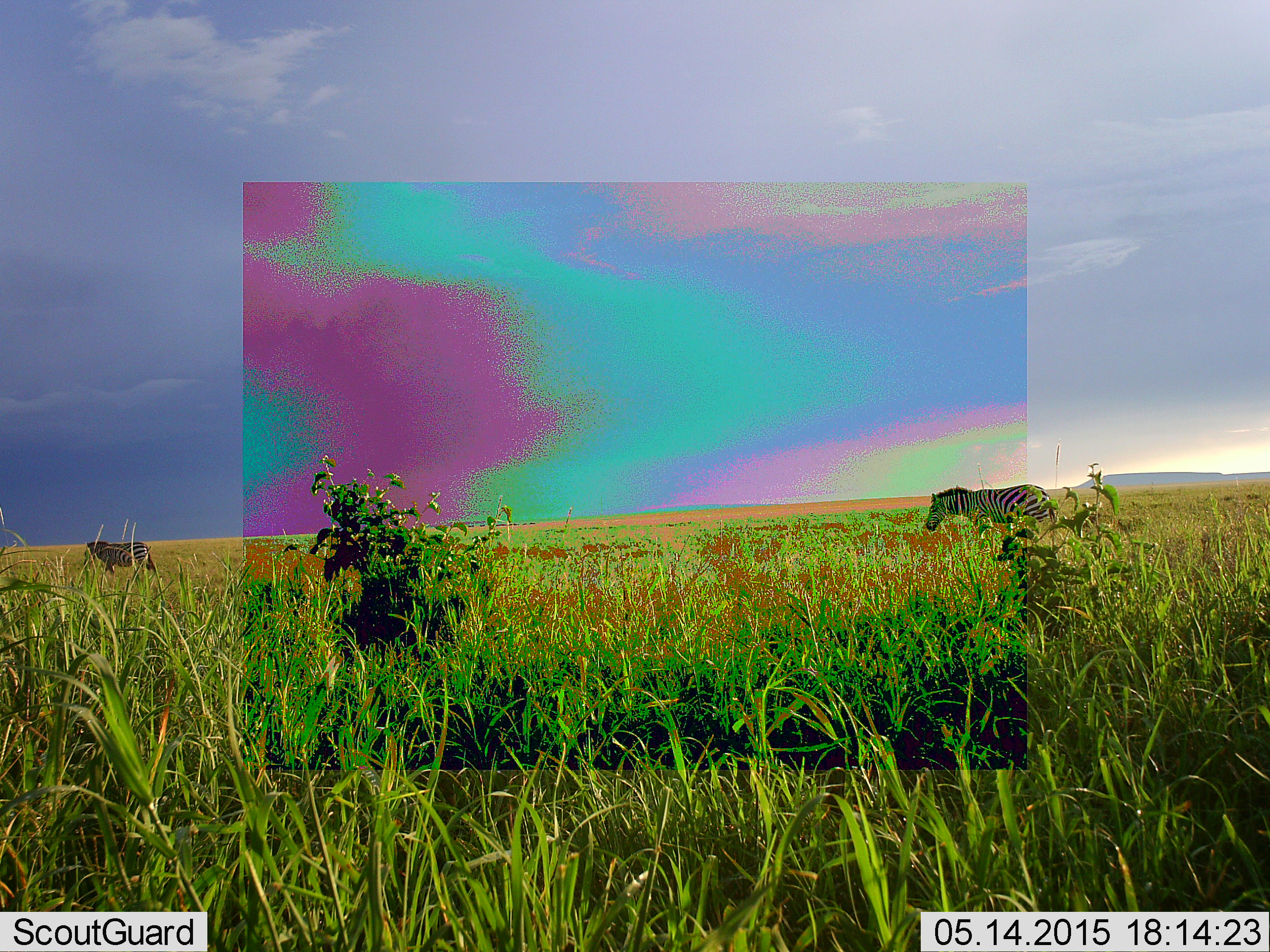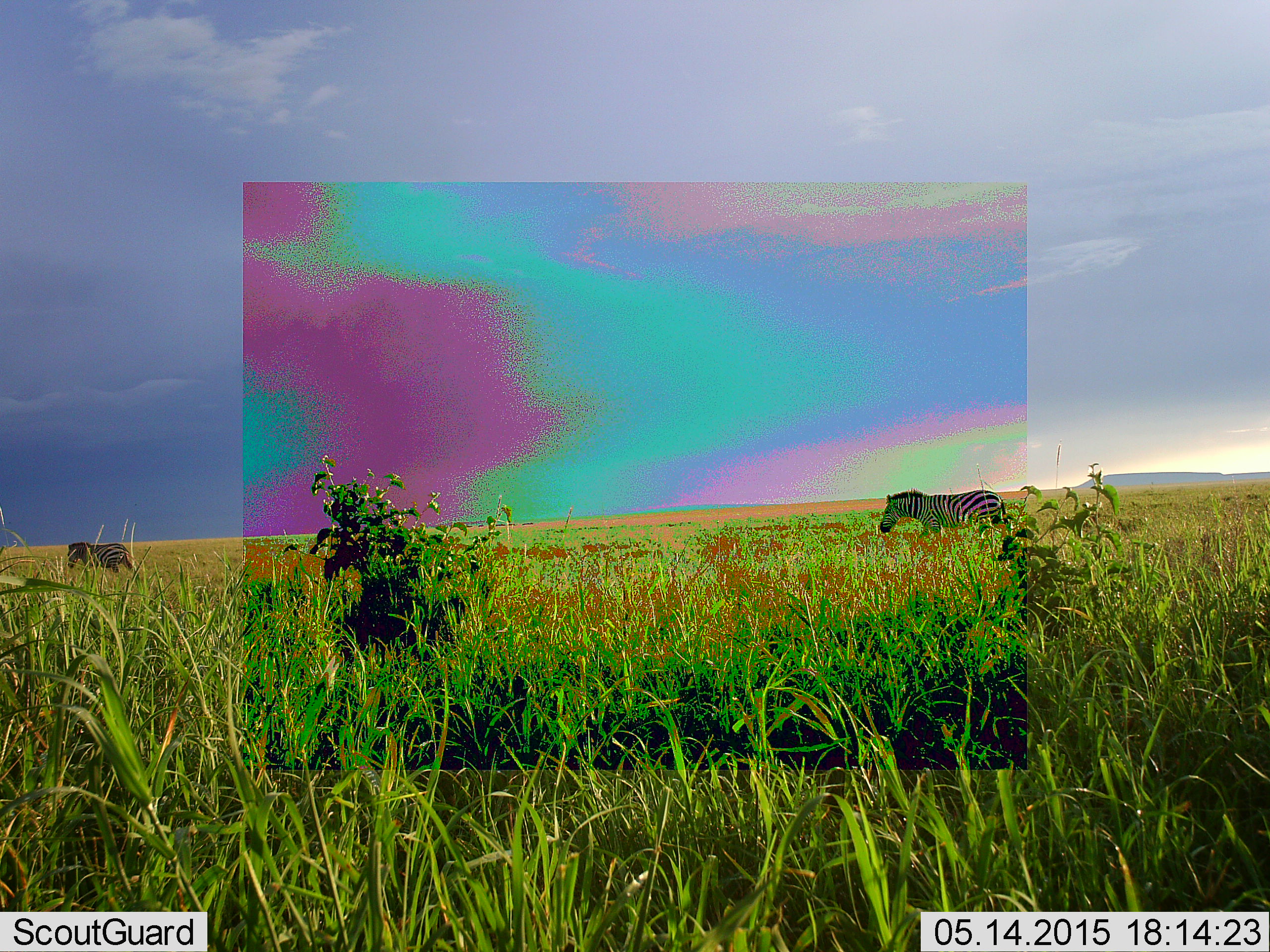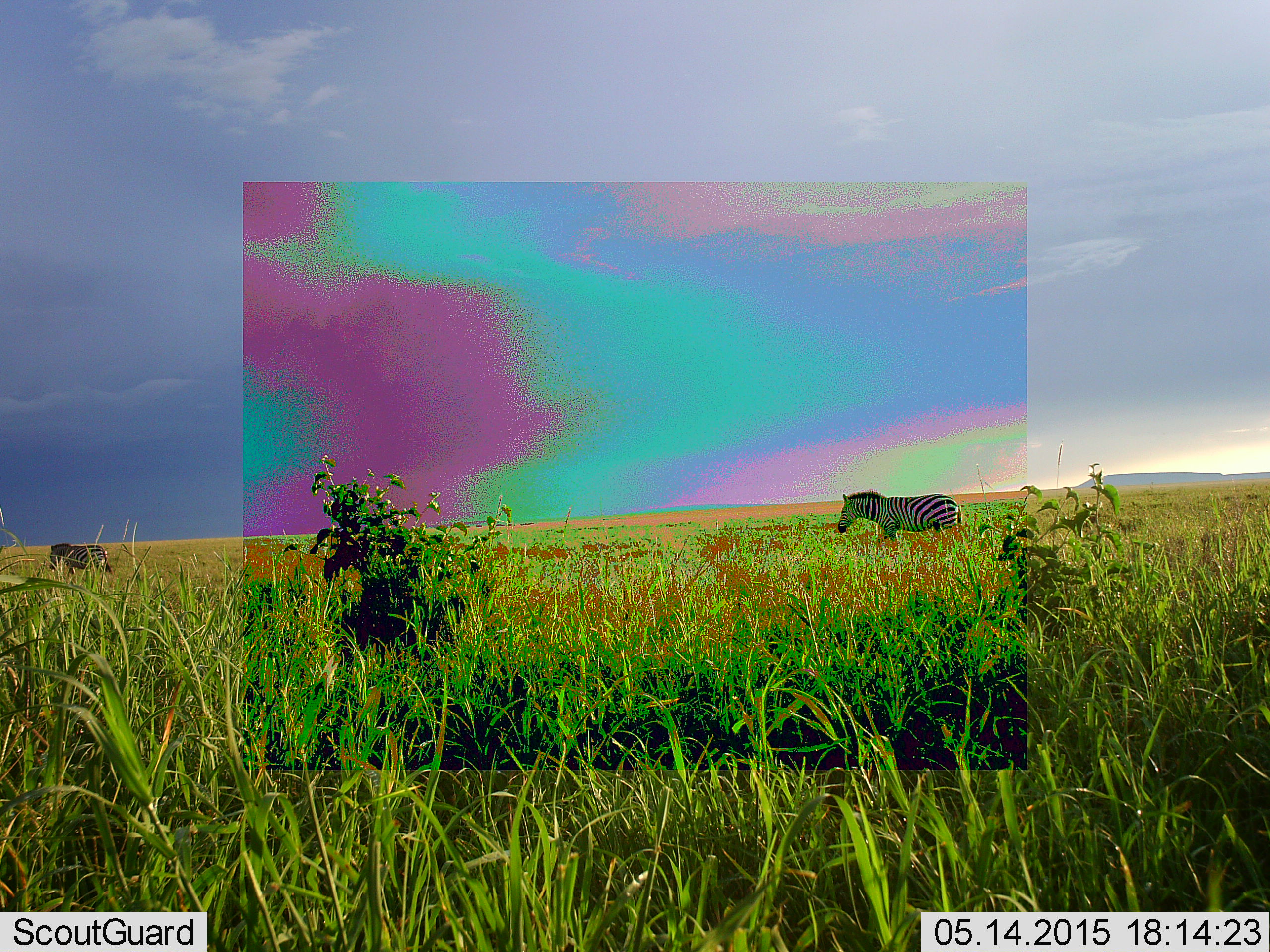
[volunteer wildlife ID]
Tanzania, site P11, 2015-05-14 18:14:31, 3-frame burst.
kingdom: Animalia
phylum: Chordata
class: Mammalia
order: Perissodactyla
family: Equidae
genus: Equus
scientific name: Equus quagga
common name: plains zebra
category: zebra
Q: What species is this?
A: Zebra (plains zebra) (Equus quagga).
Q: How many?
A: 2.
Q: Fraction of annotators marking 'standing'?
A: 0%.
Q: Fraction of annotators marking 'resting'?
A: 0%.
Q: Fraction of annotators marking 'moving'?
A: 100%.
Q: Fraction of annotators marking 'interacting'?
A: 0%.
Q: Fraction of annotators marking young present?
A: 0%.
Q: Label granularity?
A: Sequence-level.